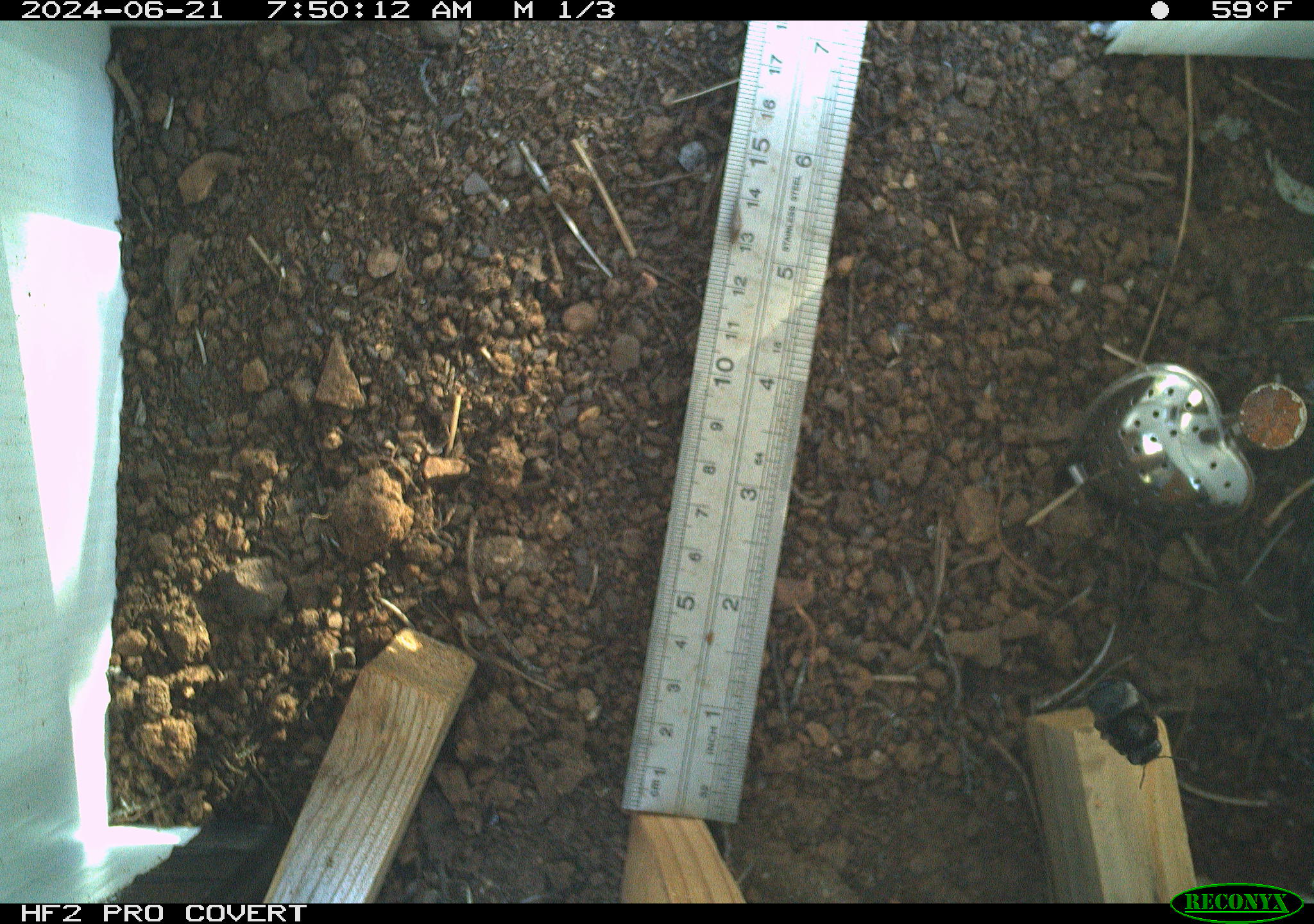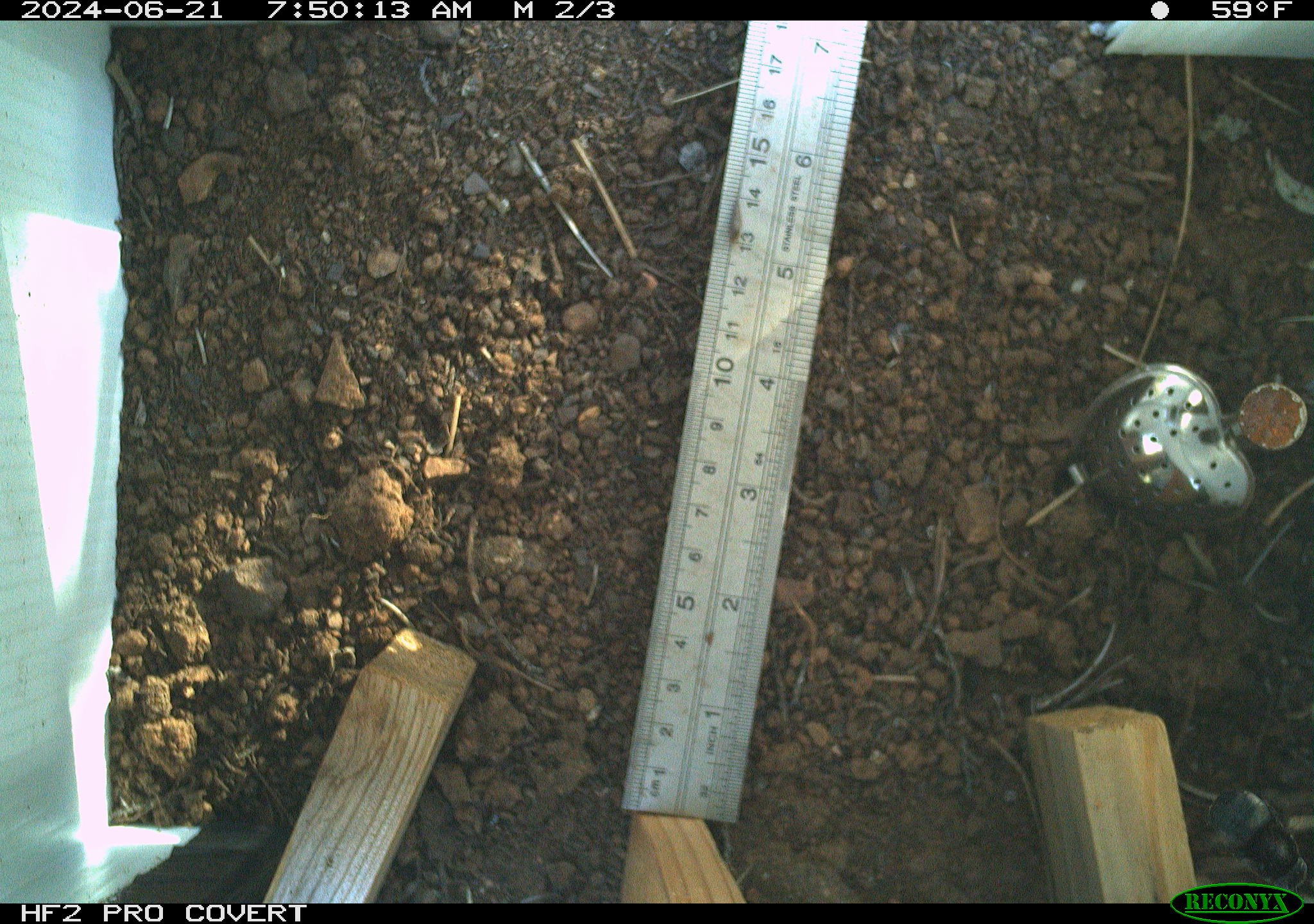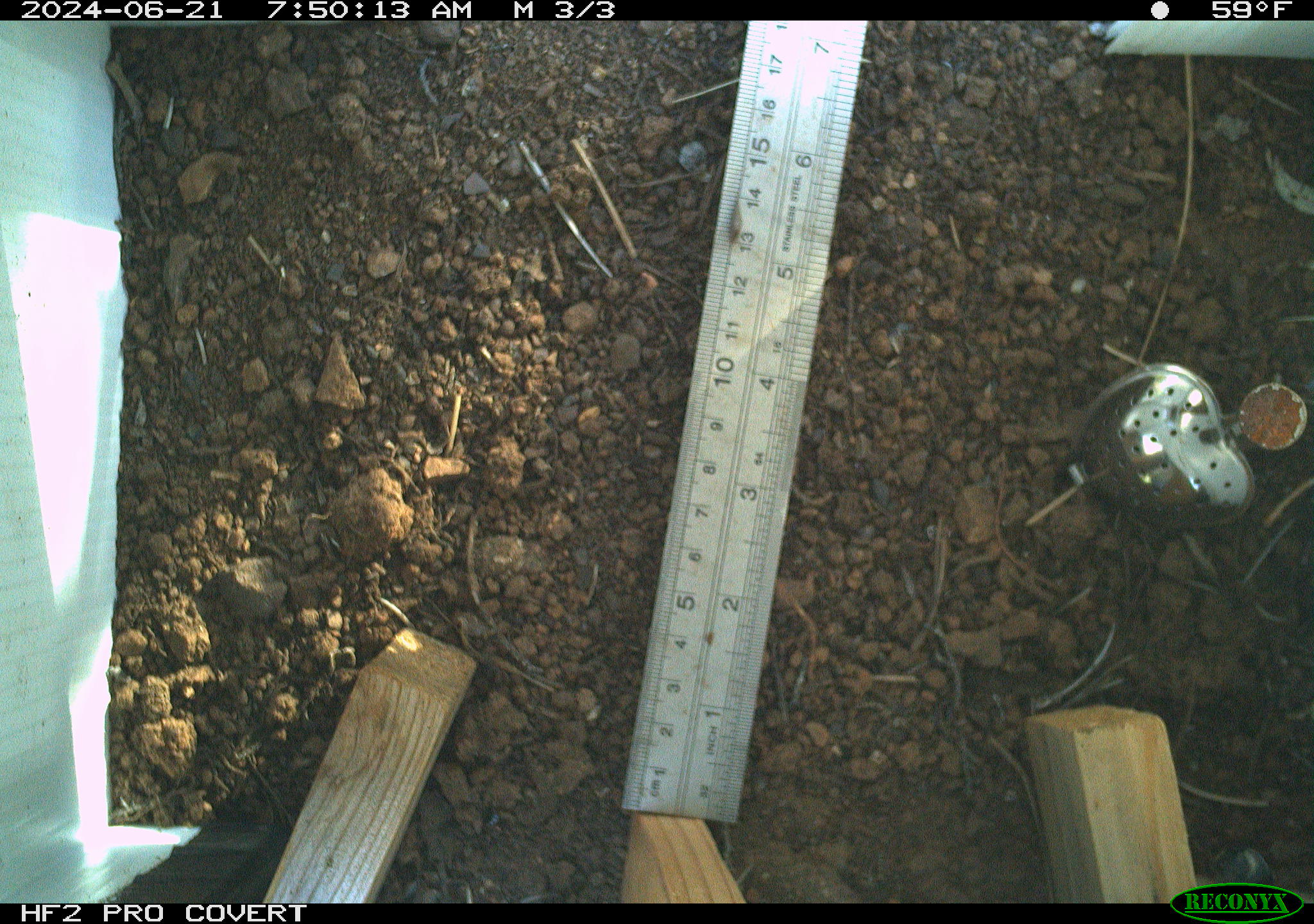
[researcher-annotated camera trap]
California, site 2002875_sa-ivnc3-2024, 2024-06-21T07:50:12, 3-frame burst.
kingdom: Animalia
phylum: Arthropoda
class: Insecta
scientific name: Insecta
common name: insect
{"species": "insect (Insecta)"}